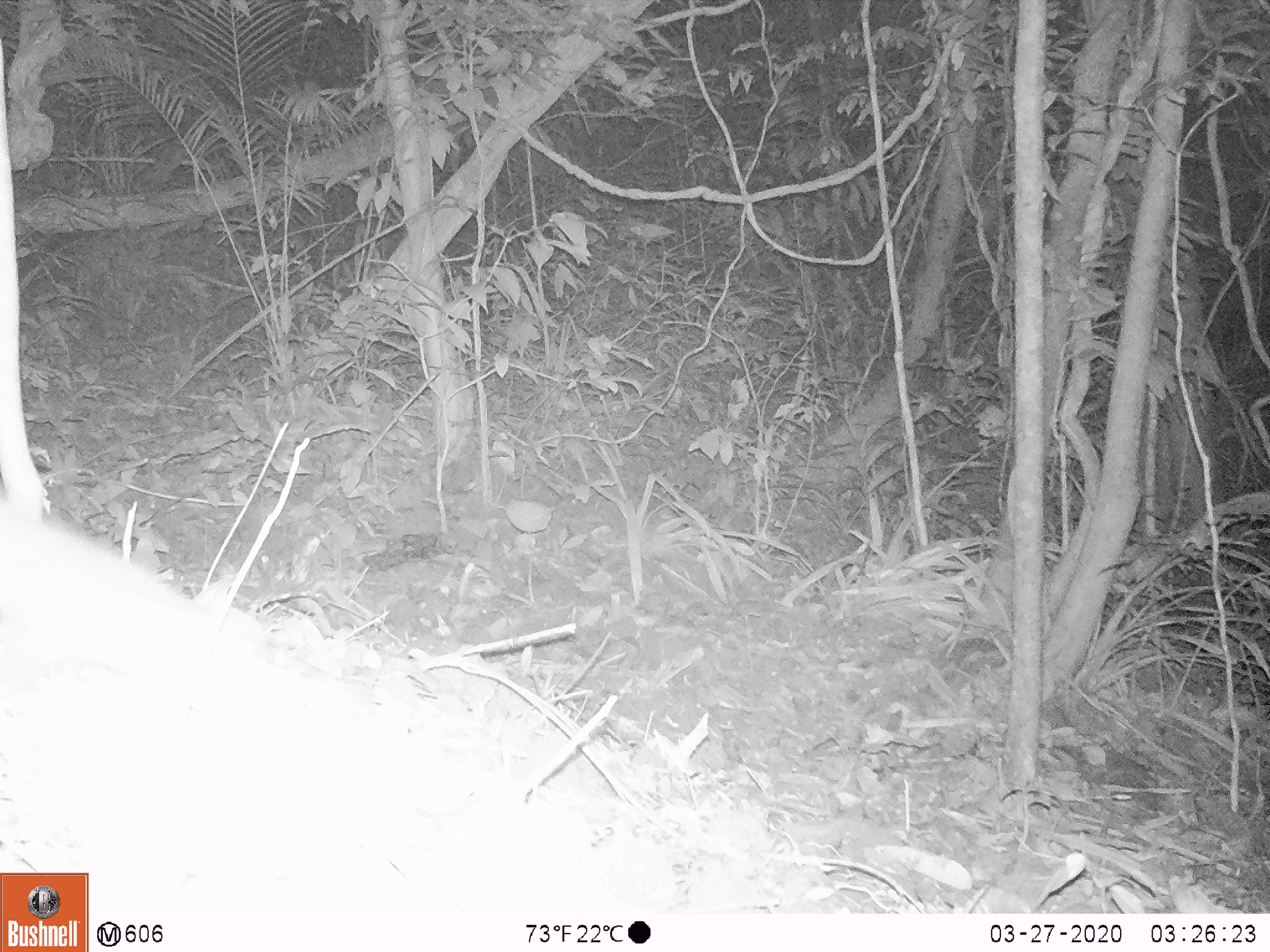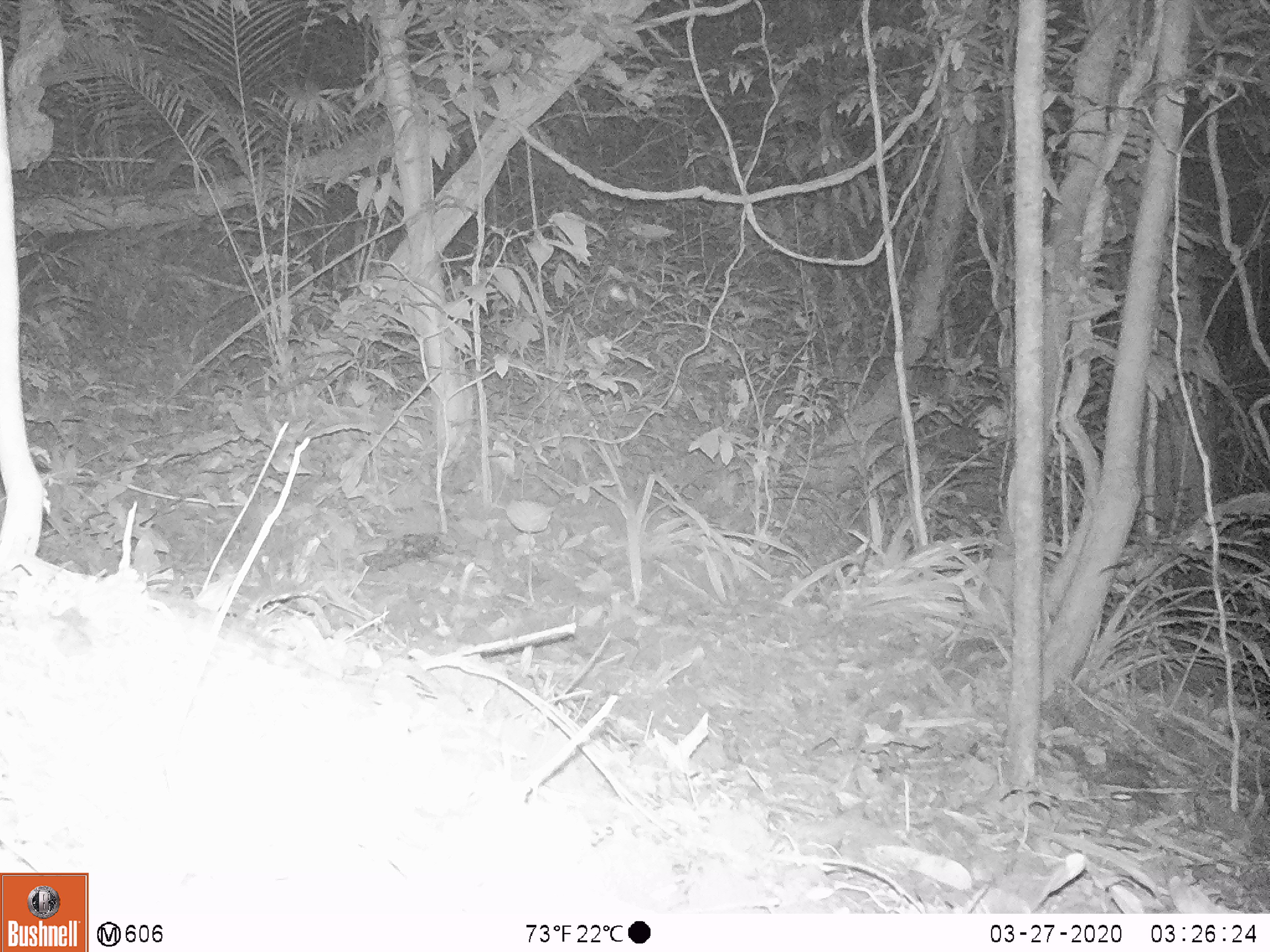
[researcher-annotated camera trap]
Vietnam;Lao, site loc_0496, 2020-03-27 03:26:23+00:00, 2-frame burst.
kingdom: Animalia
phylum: Chordata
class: Mammalia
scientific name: Mammalia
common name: mammal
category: unidentified small mammal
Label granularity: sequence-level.